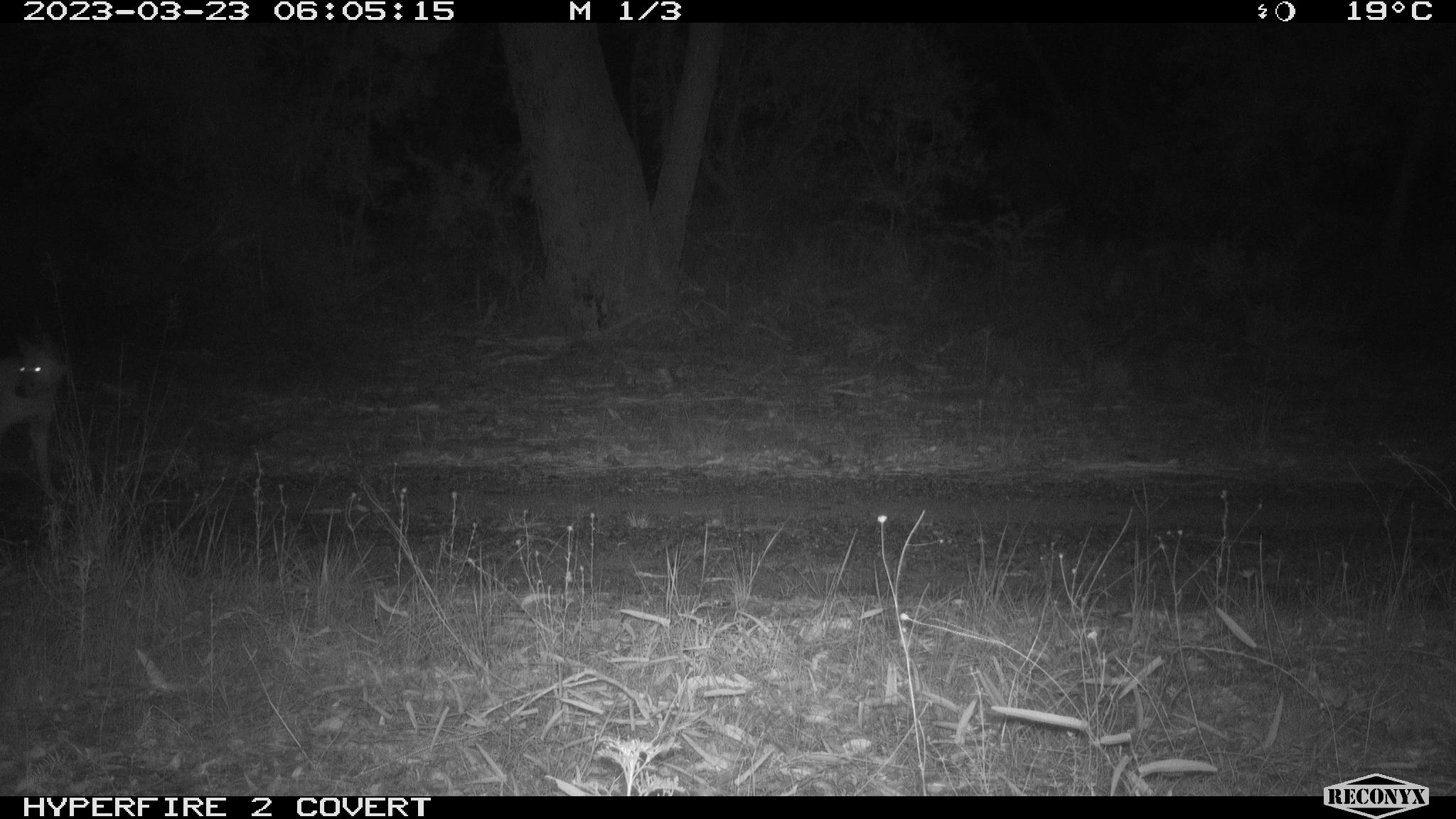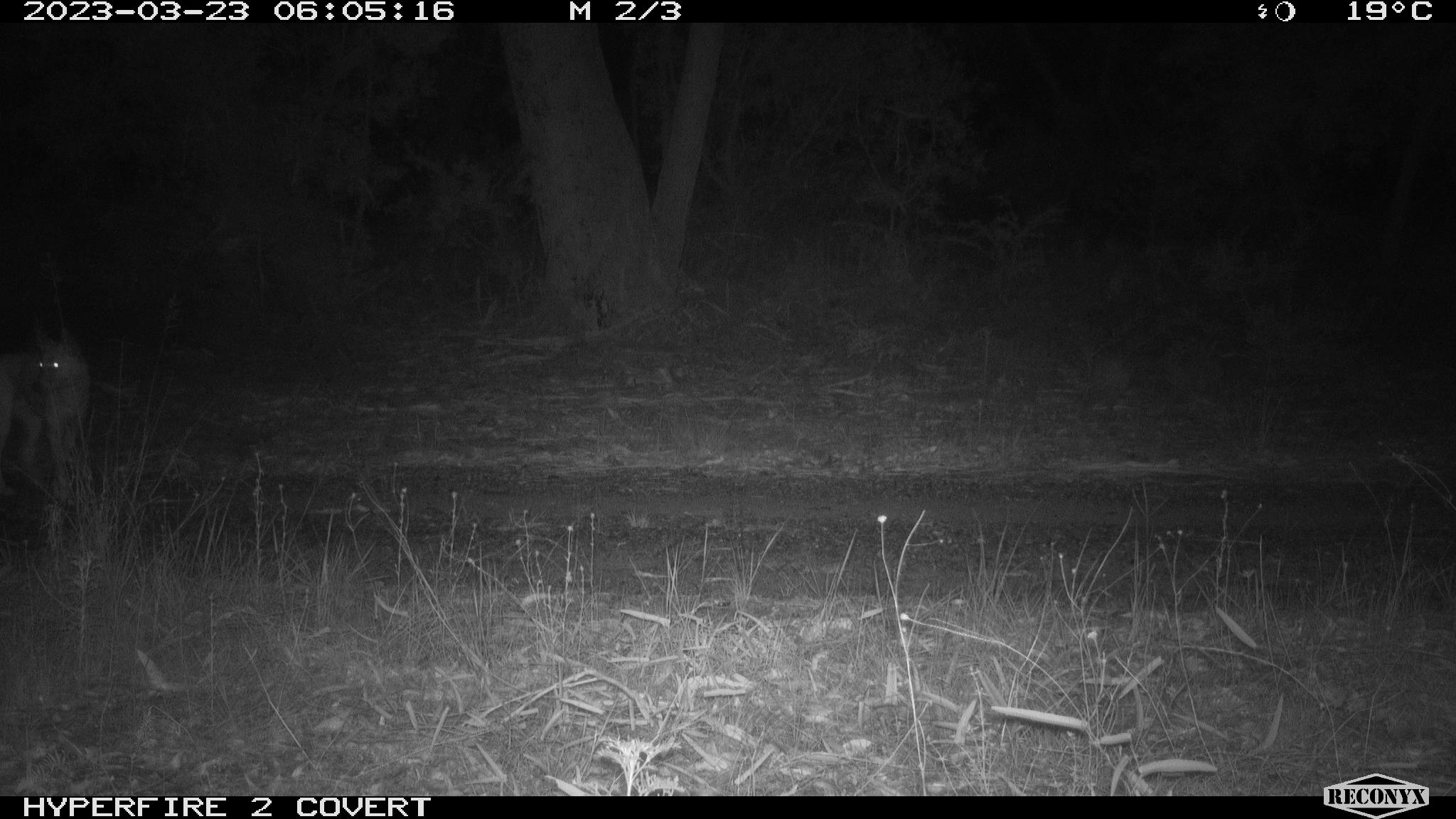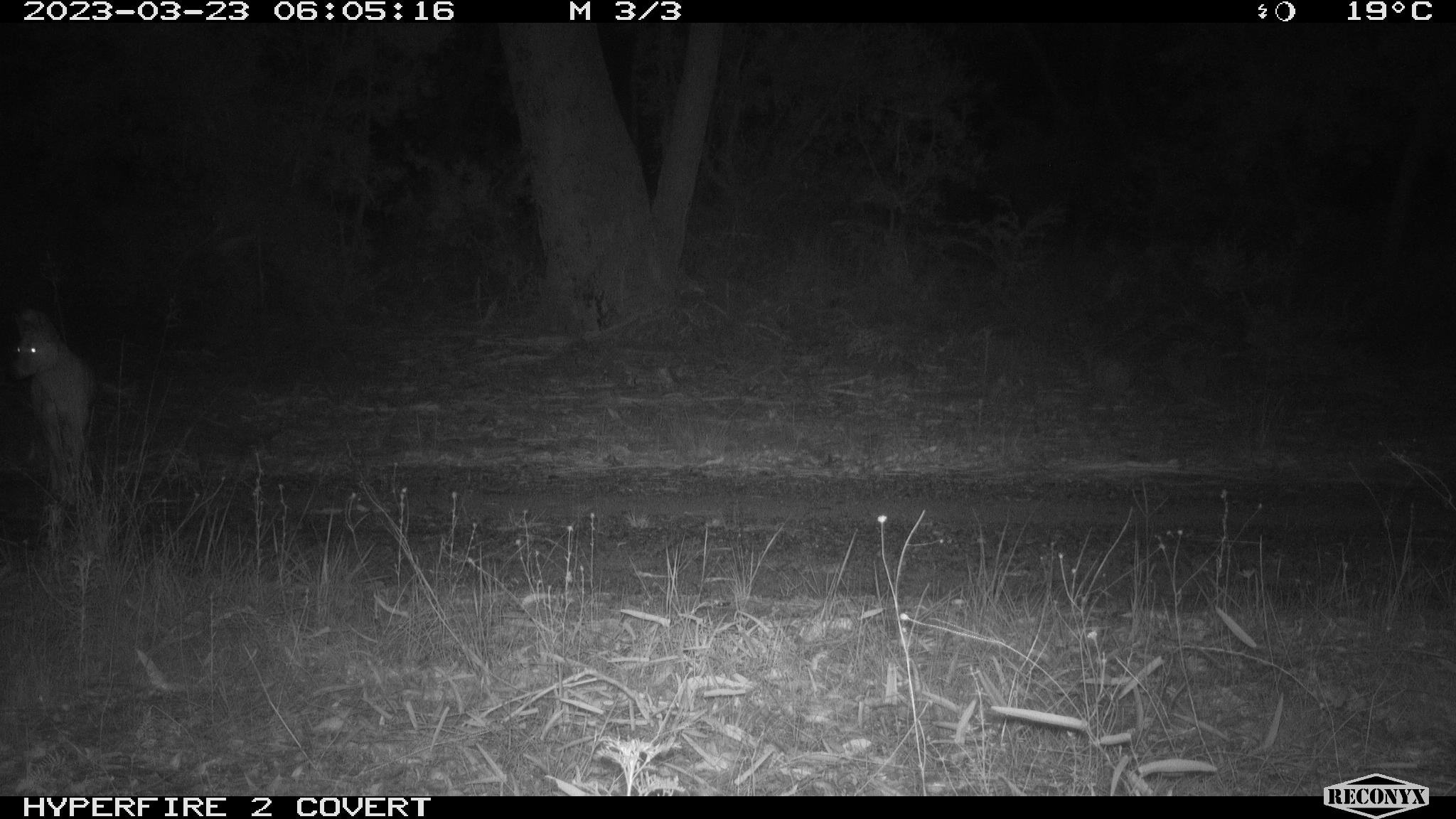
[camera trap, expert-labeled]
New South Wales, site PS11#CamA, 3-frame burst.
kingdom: Animalia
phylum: Chordata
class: Mammalia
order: Carnivora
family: Canidae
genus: Canis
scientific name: Canis familiaris dingo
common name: dingo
Dingo (Canis familiaris dingo).